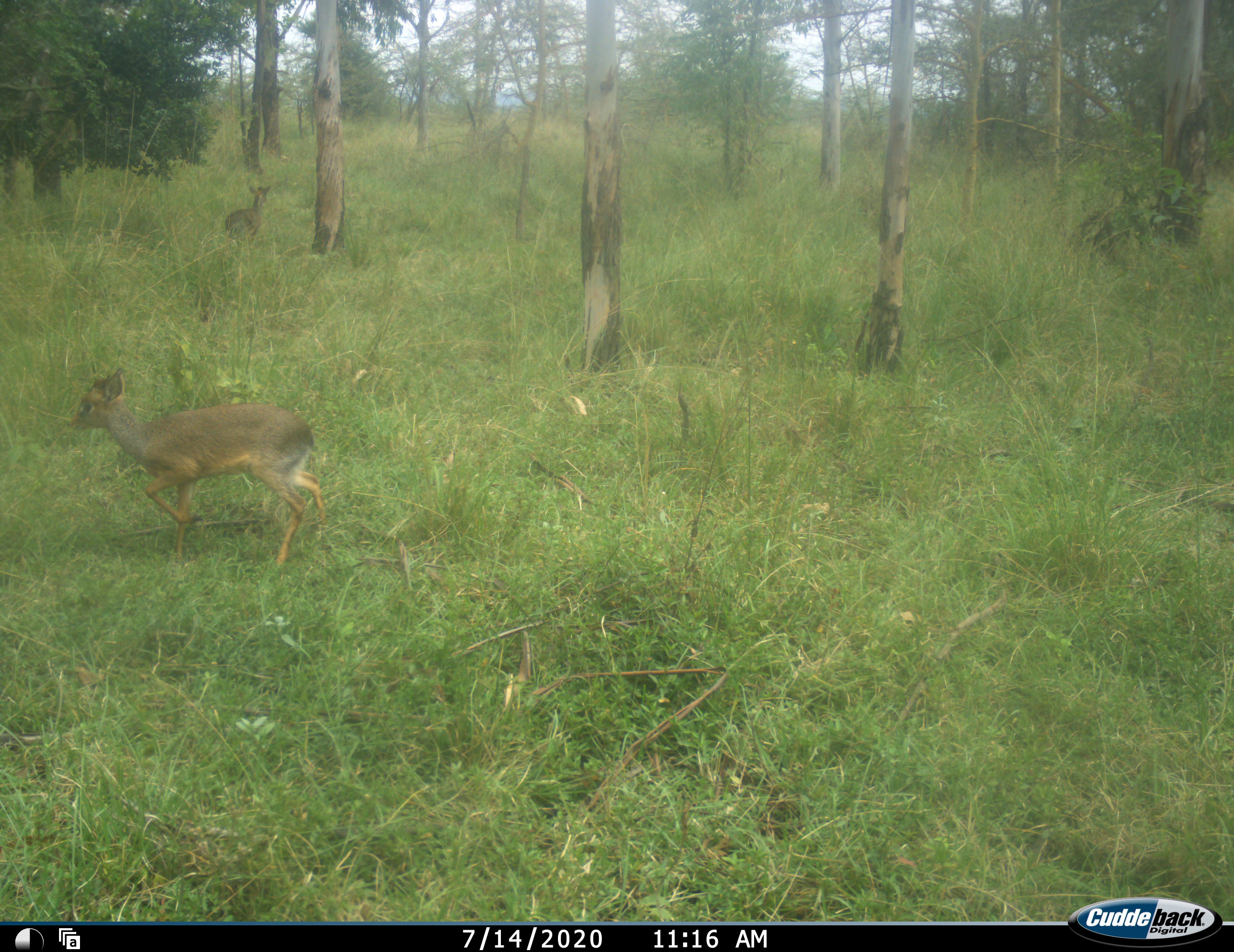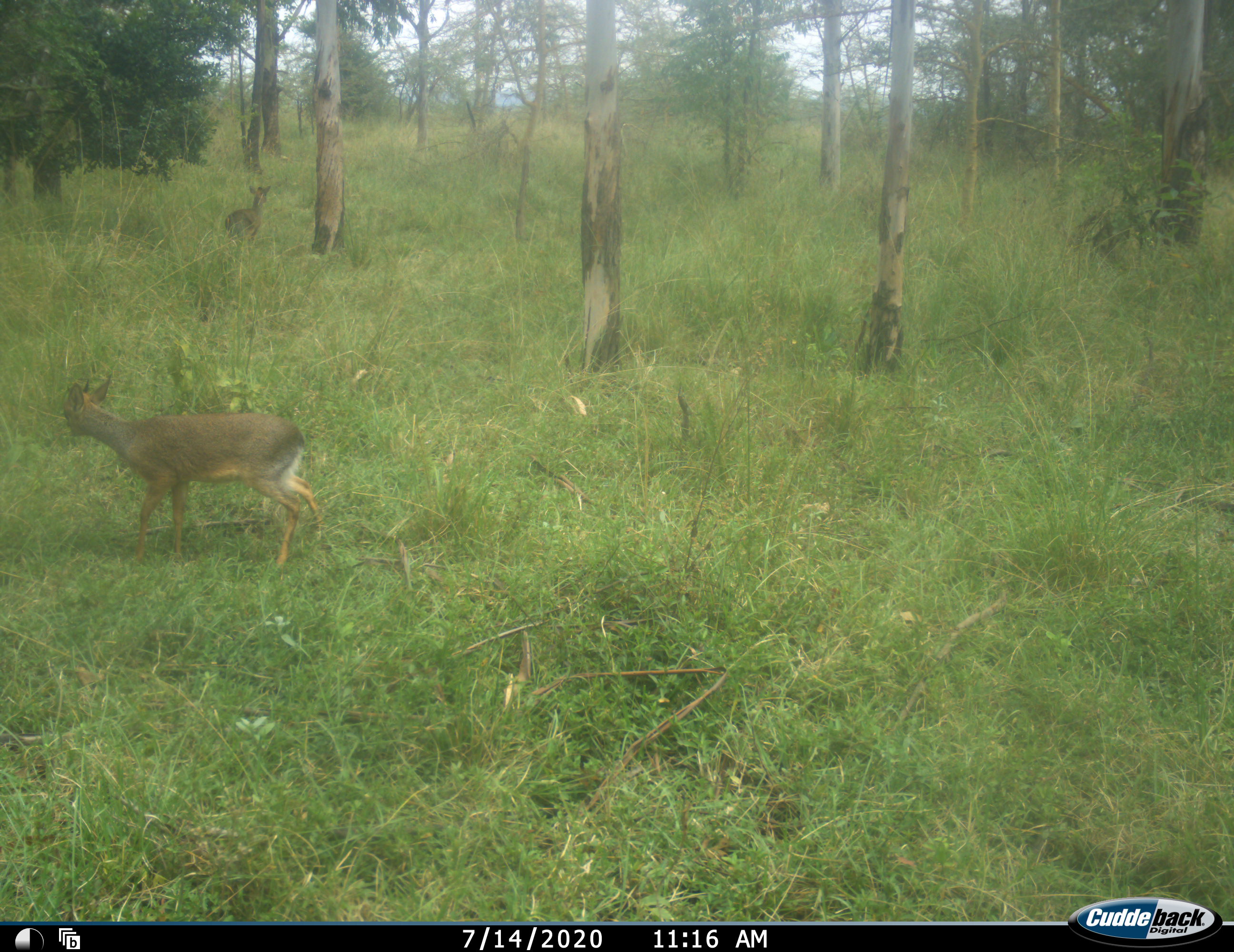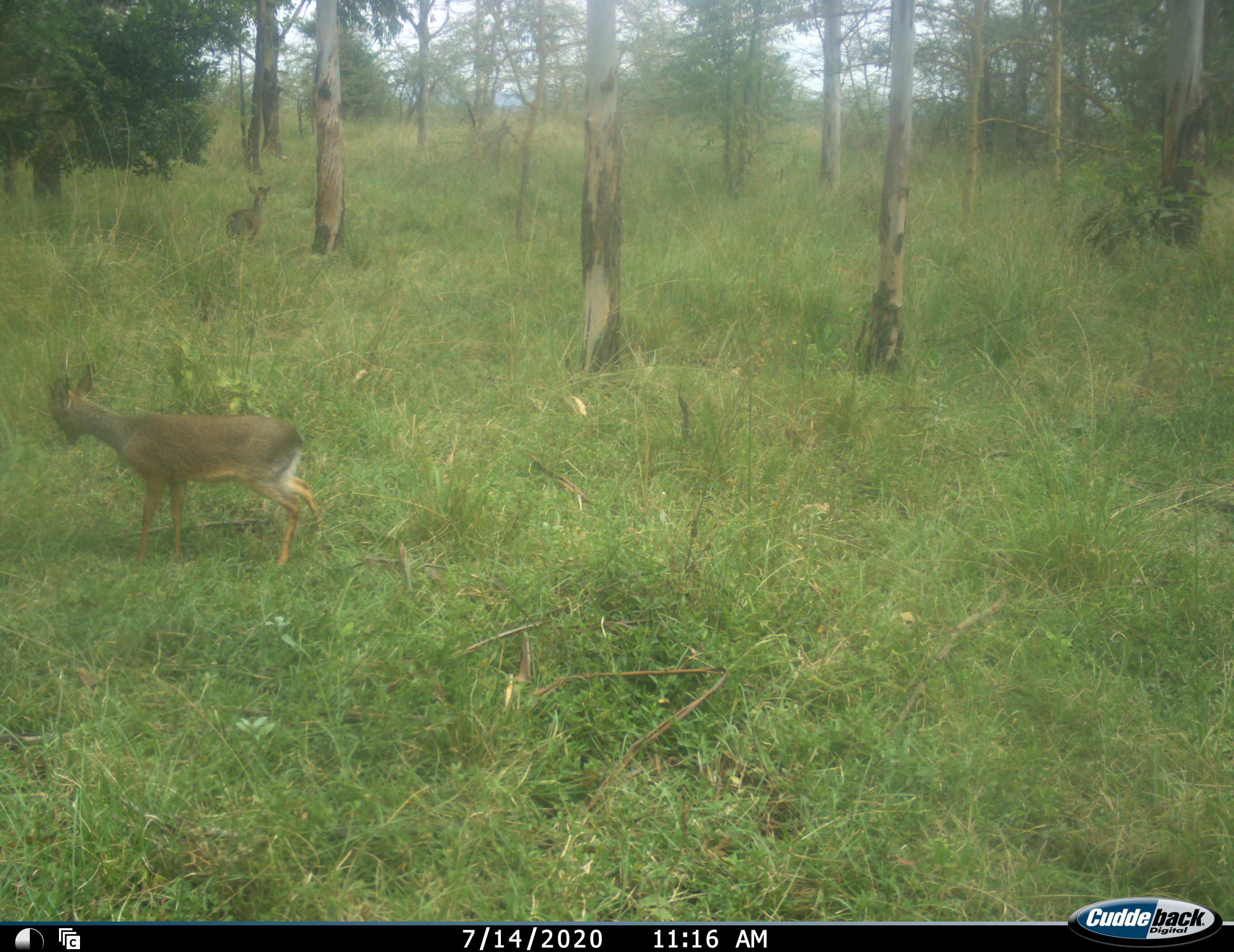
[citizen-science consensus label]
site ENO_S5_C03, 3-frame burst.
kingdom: Animalia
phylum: Chordata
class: Mammalia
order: Artiodactyla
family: Bovidae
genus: Madoqua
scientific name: Madoqua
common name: dik-dik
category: dikdik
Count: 2.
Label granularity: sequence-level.